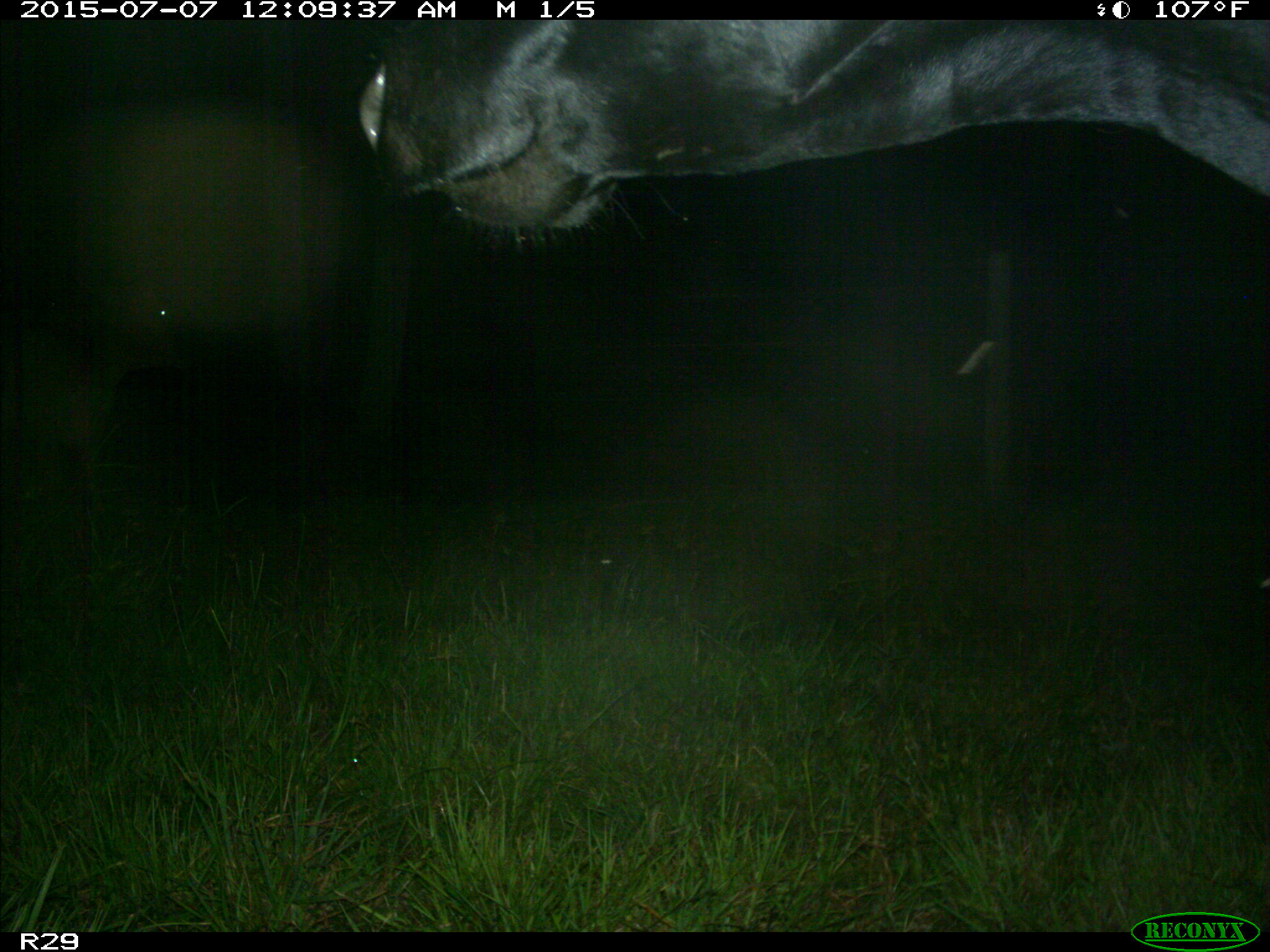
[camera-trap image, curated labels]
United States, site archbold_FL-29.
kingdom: Animalia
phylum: Chordata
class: Mammalia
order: Artiodactyla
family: Bovidae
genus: Bos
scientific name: Bos taurus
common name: domestic cow